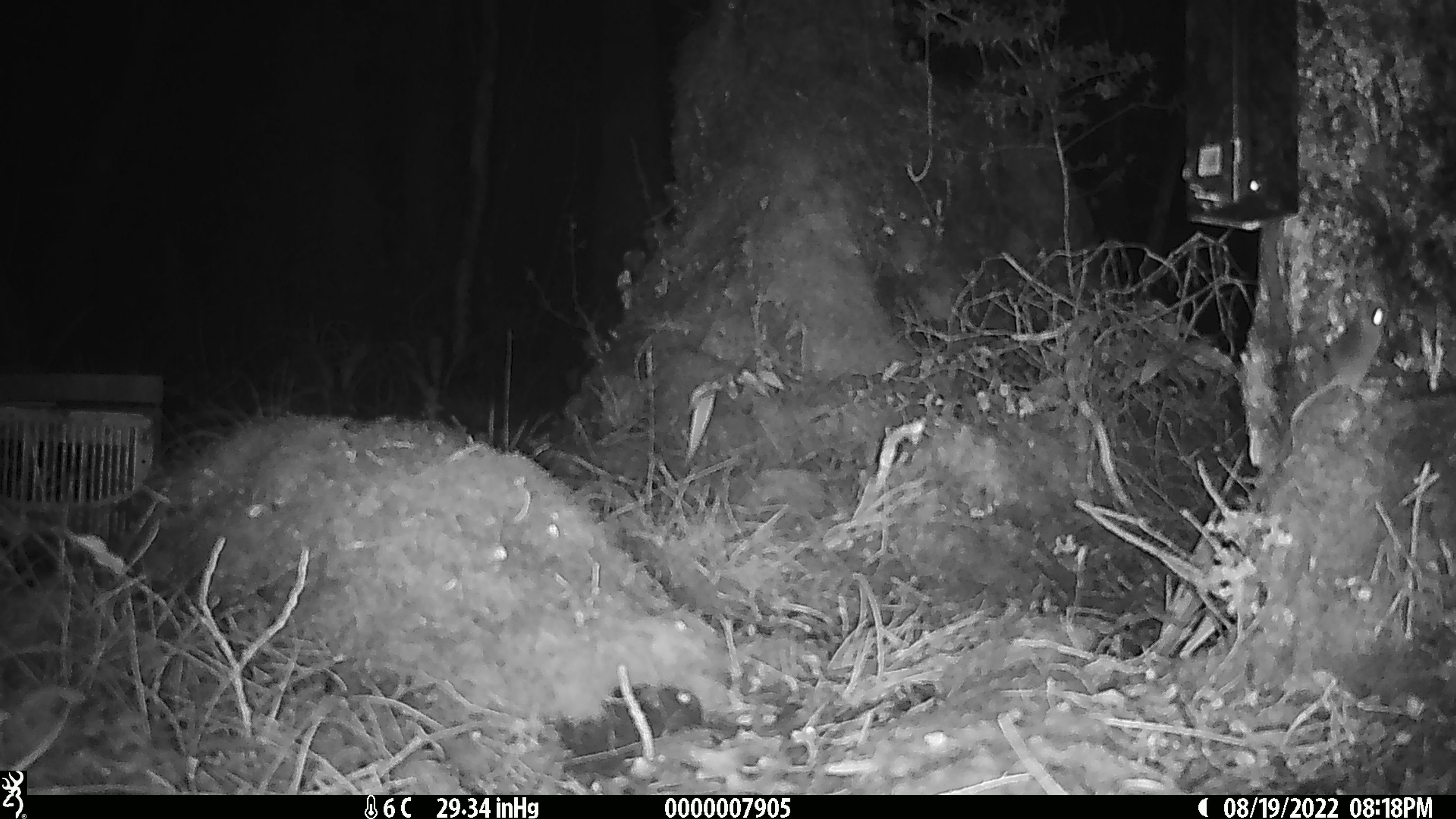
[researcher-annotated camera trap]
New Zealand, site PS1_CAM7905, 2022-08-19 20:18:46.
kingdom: Animalia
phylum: Chordata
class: Mammalia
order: Rodentia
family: Muridae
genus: Mus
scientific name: Mus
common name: mouse